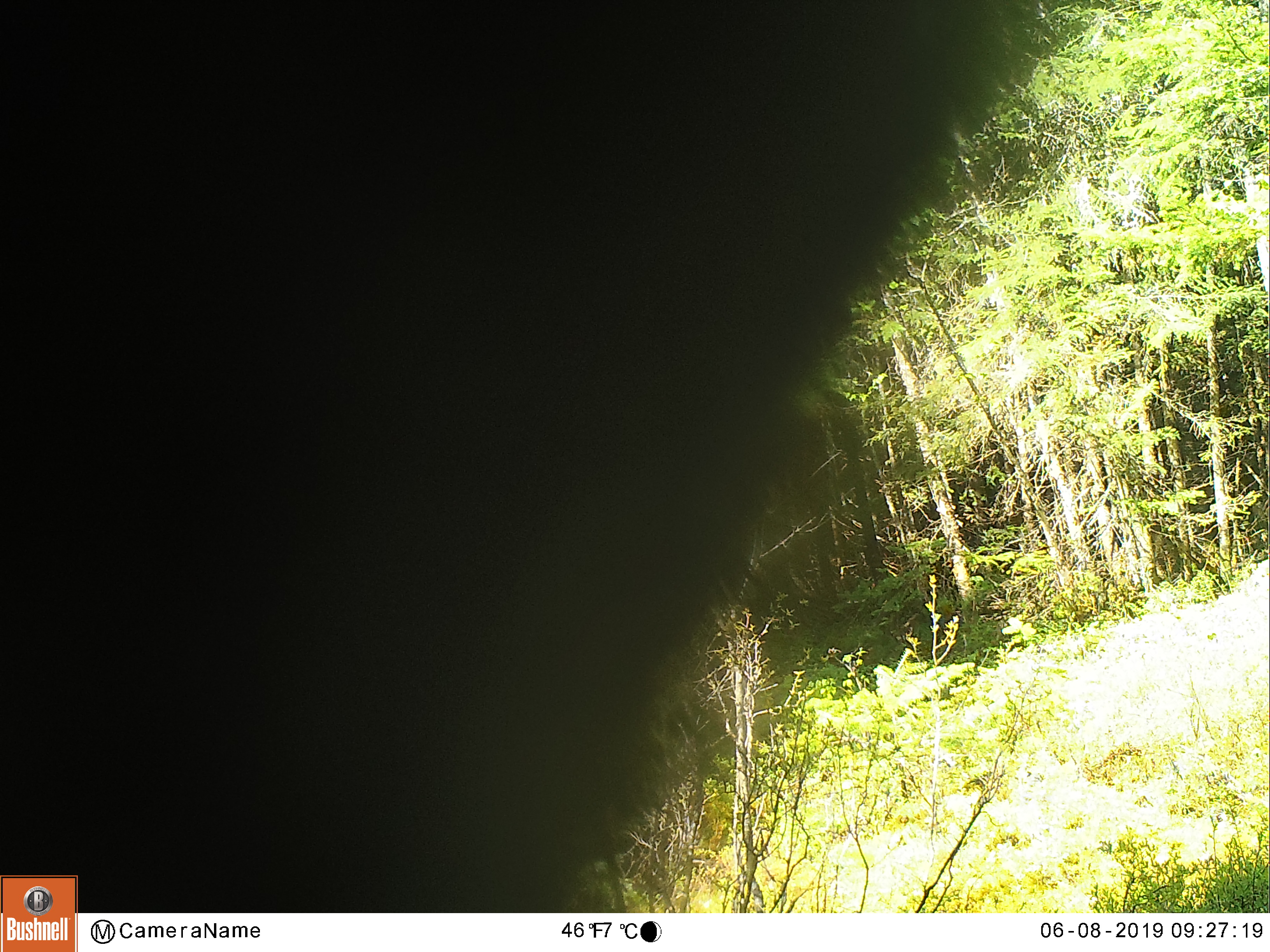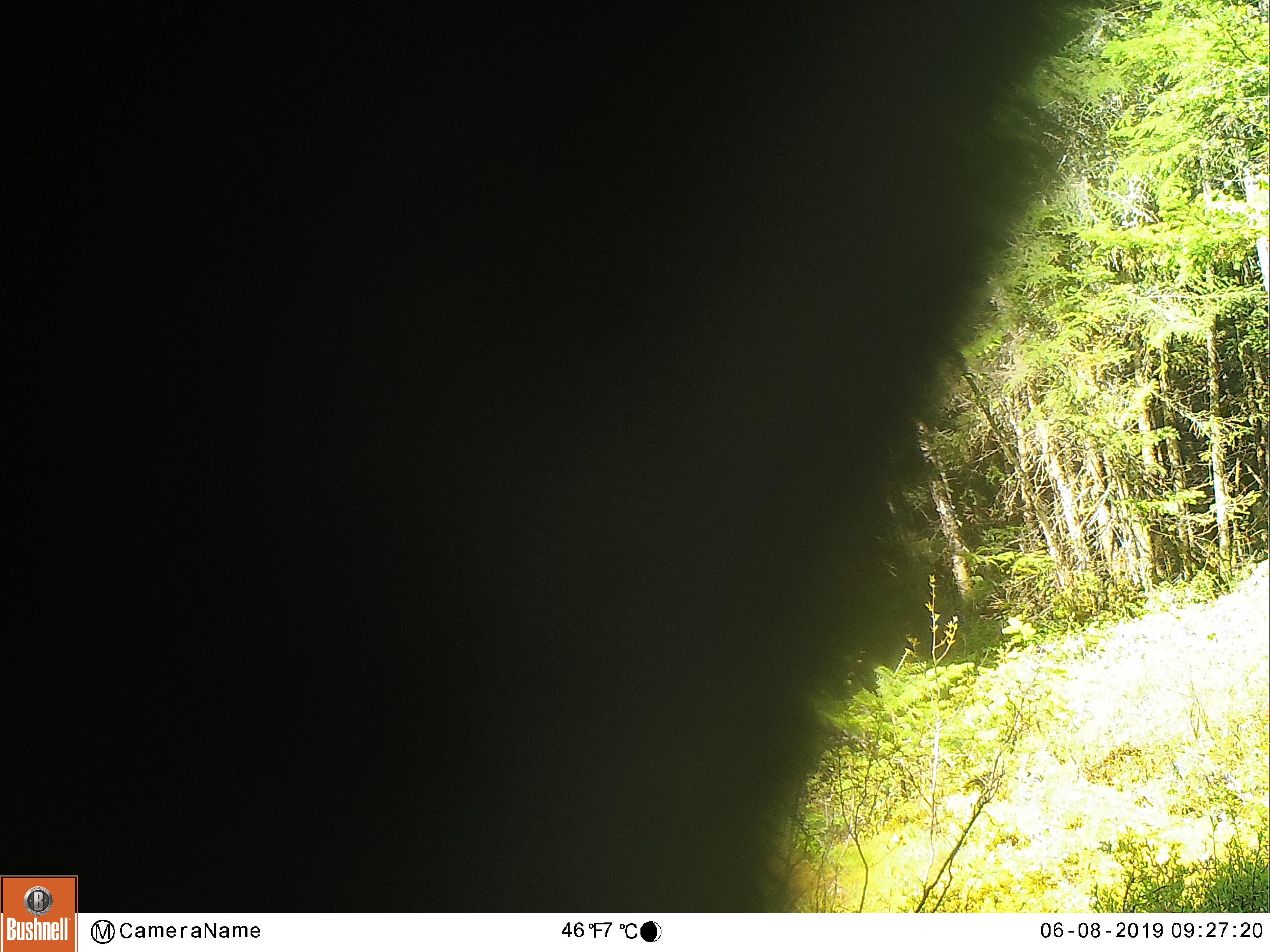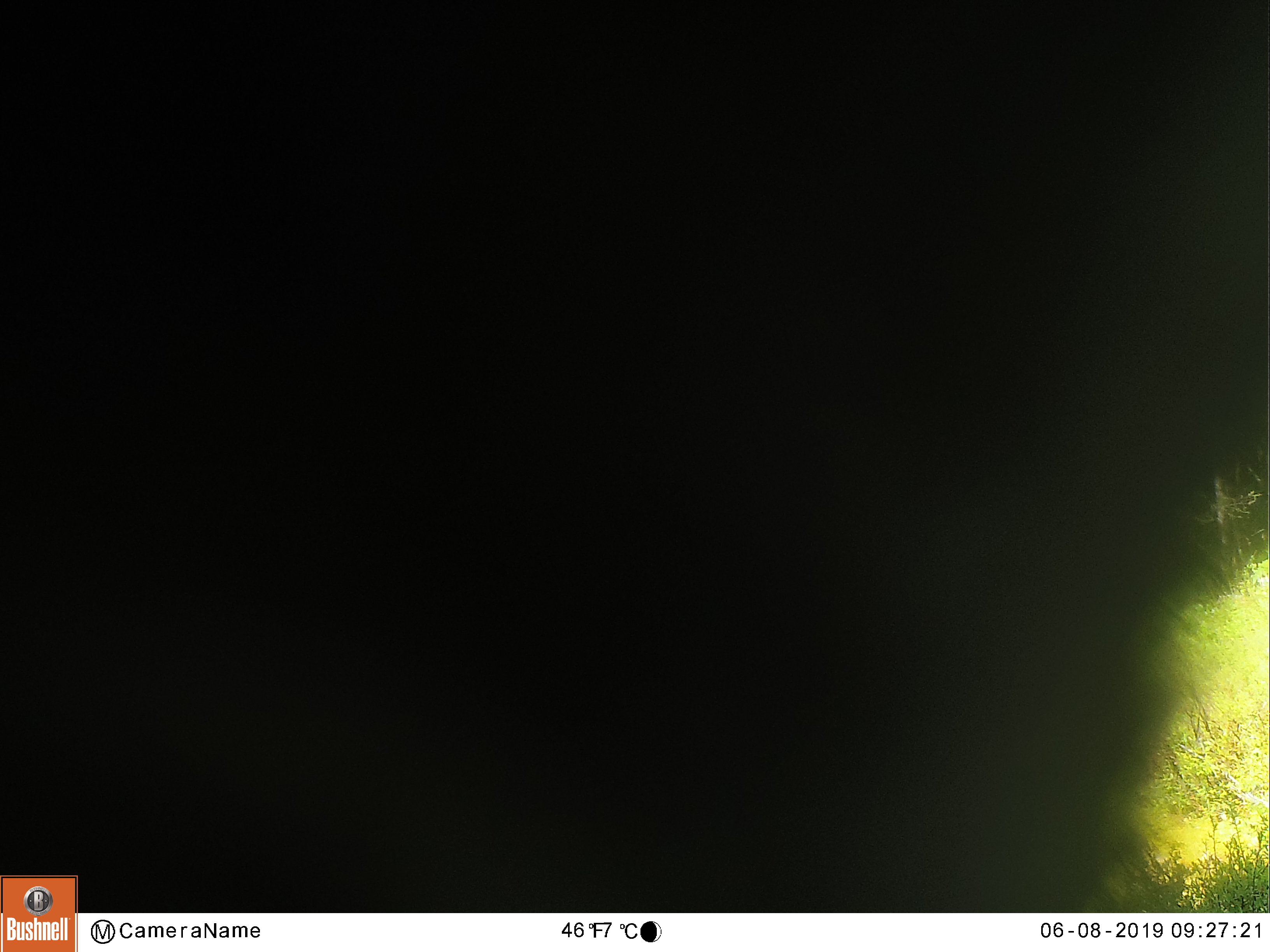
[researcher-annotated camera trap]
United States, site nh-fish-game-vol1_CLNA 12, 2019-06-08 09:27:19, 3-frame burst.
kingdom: Animalia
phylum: Chordata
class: Mammalia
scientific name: Mammalia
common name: mammal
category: mammal sp.